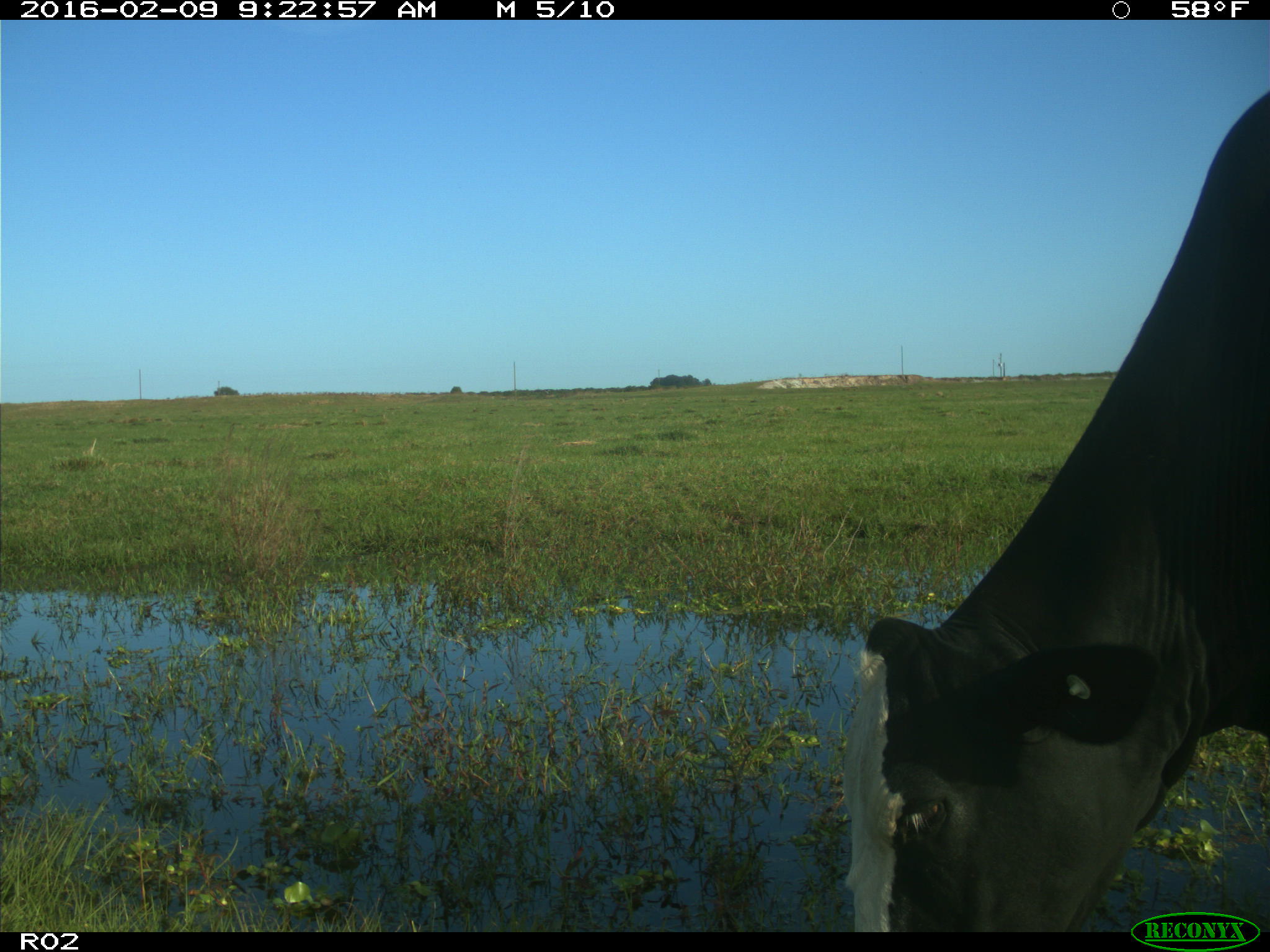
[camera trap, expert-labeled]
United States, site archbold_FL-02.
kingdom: Animalia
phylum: Chordata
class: Mammalia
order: Artiodactyla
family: Bovidae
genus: Bos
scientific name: Bos taurus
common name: domestic cow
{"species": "Bos taurus (domestic cow)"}